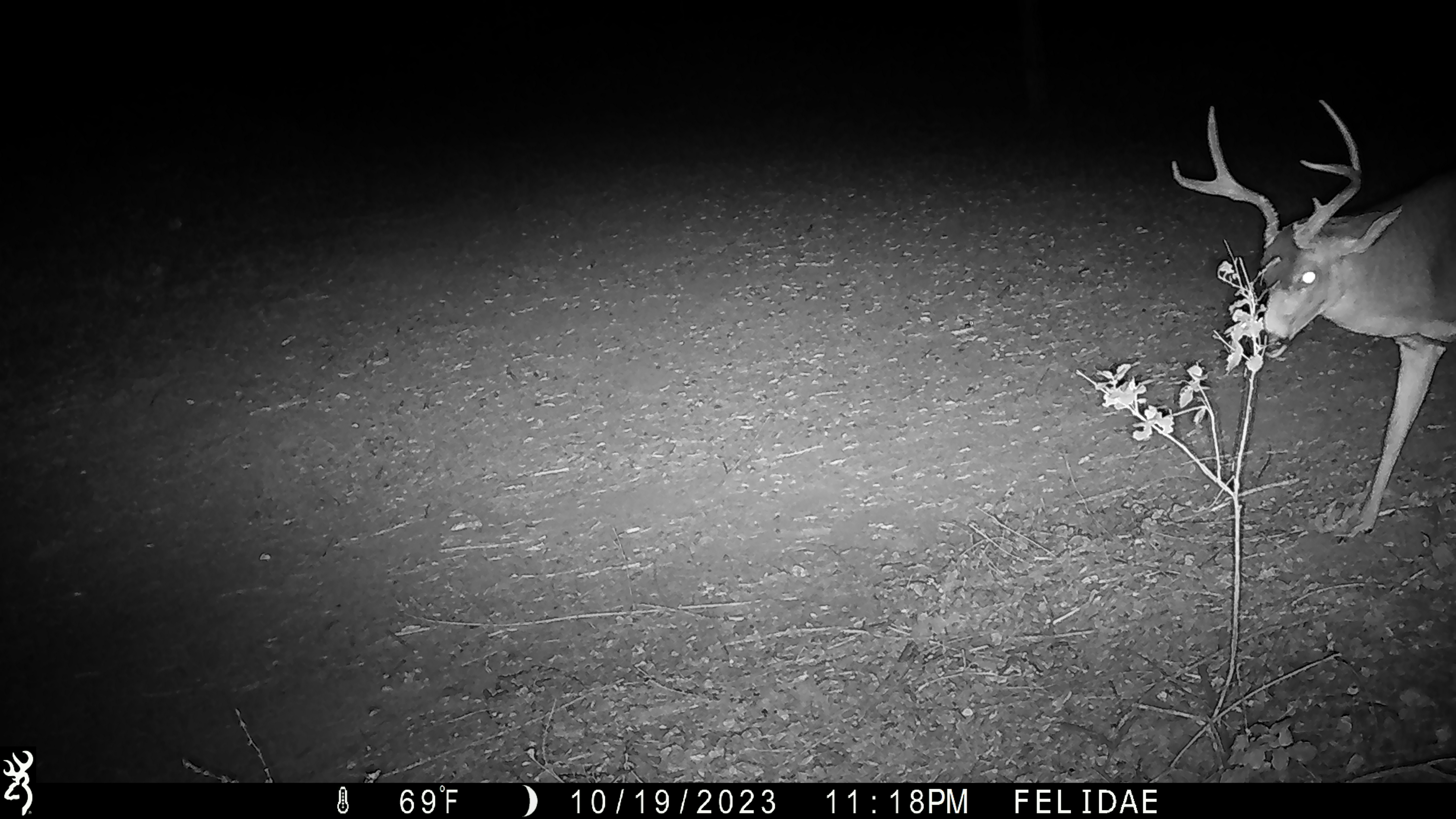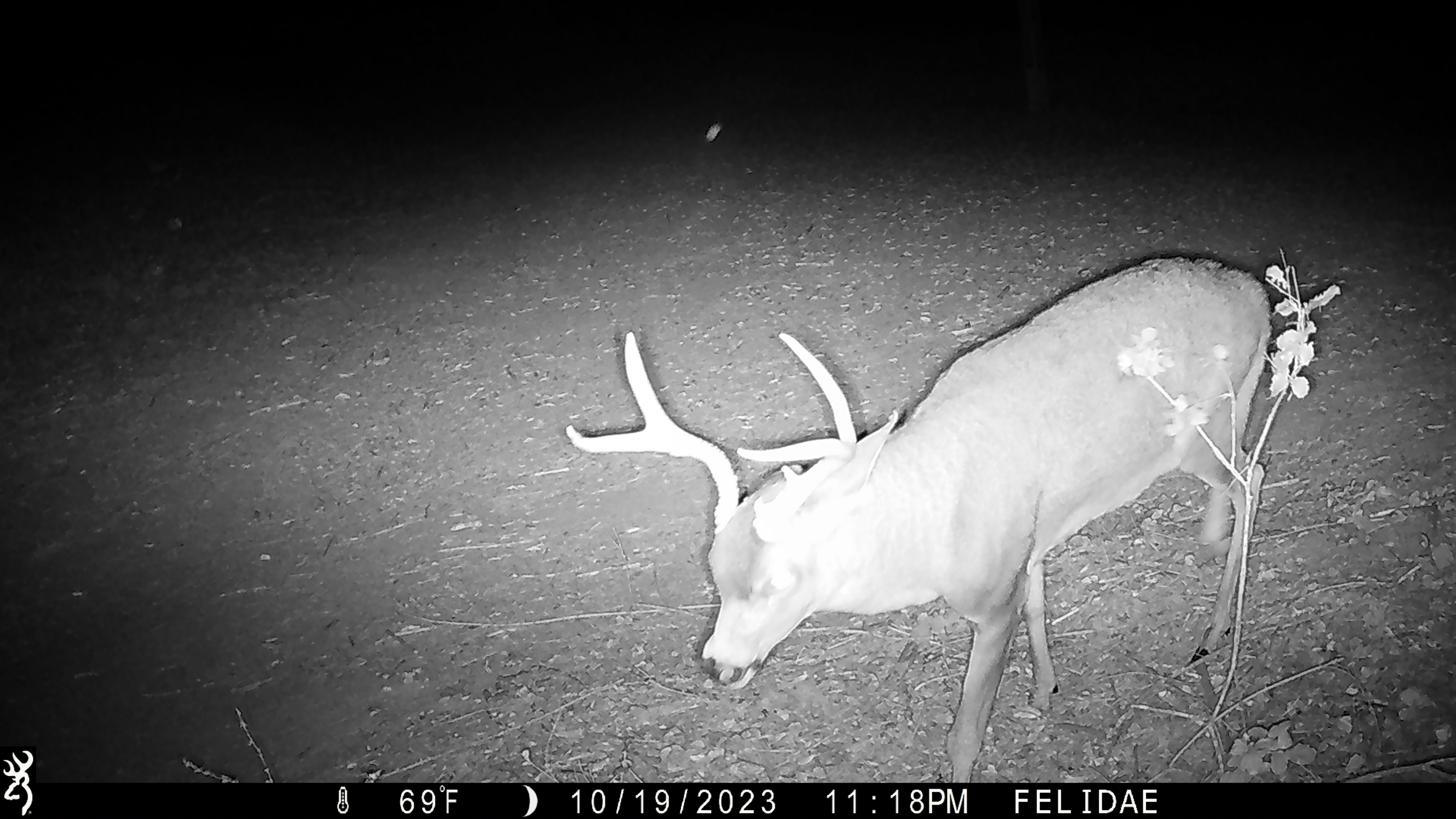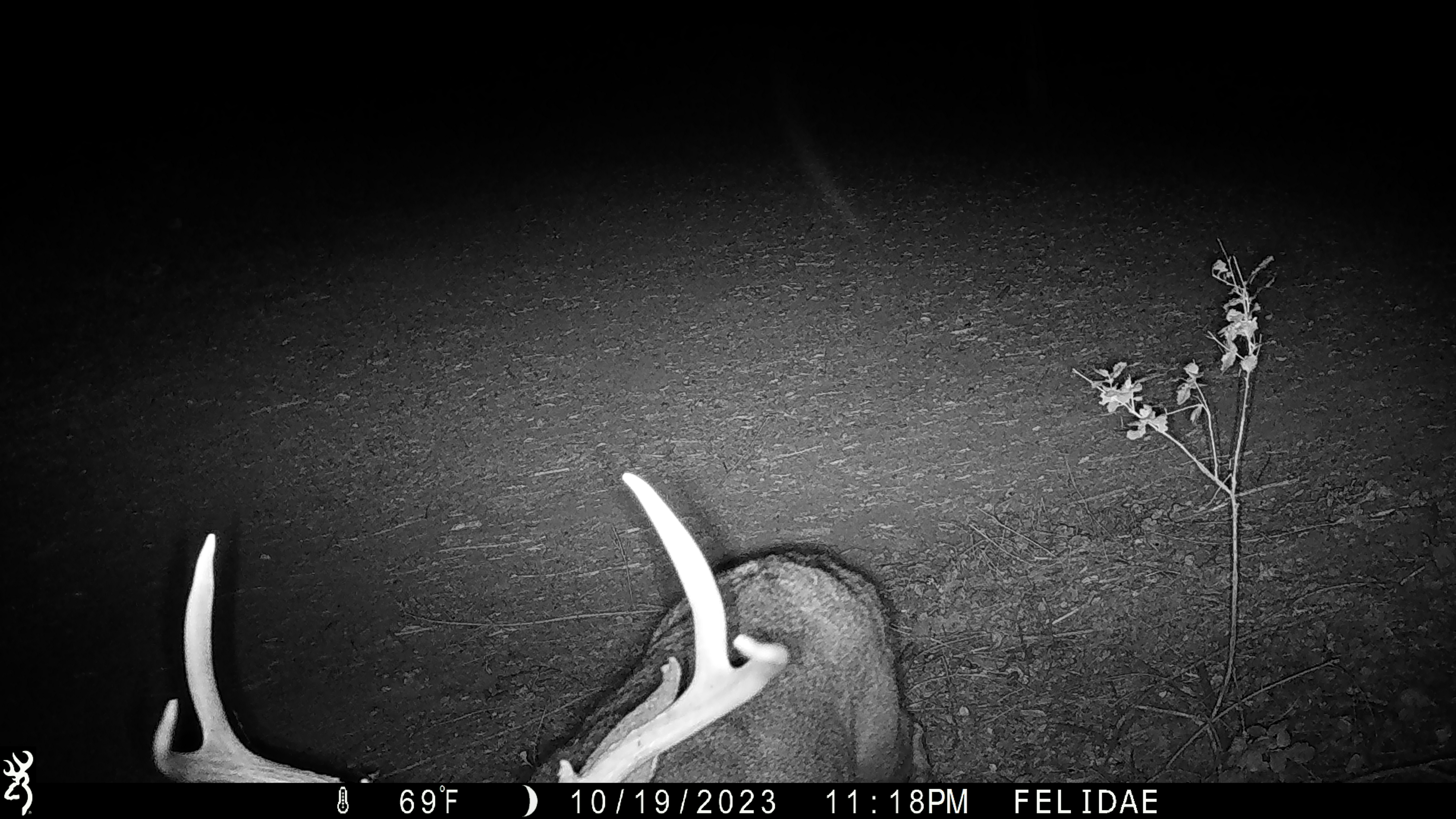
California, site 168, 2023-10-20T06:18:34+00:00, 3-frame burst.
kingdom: Animalia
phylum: Chordata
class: Mammalia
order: Artiodactyla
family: Cervidae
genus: Odocoileus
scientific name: Odocoileus hemionus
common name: mule deer